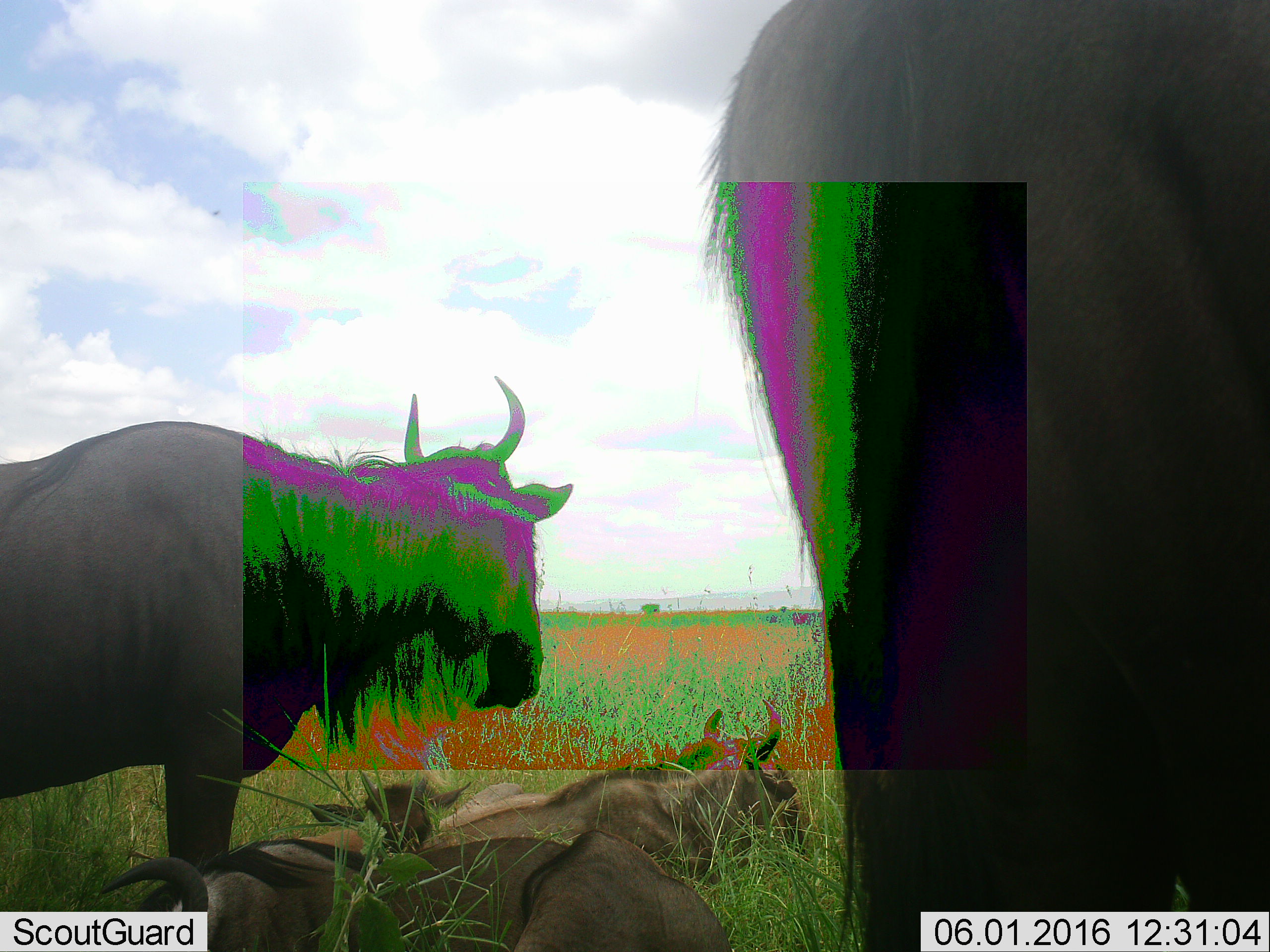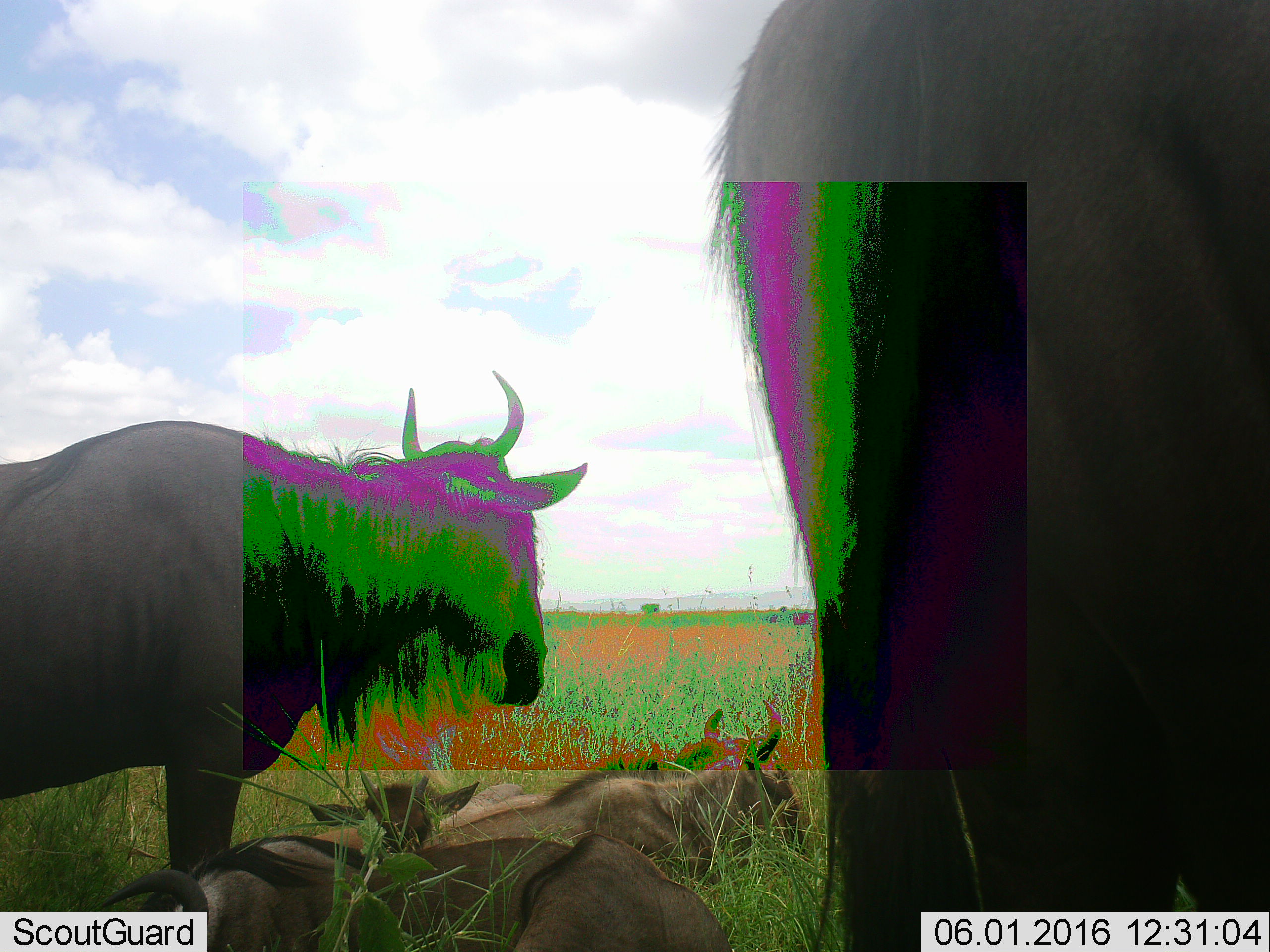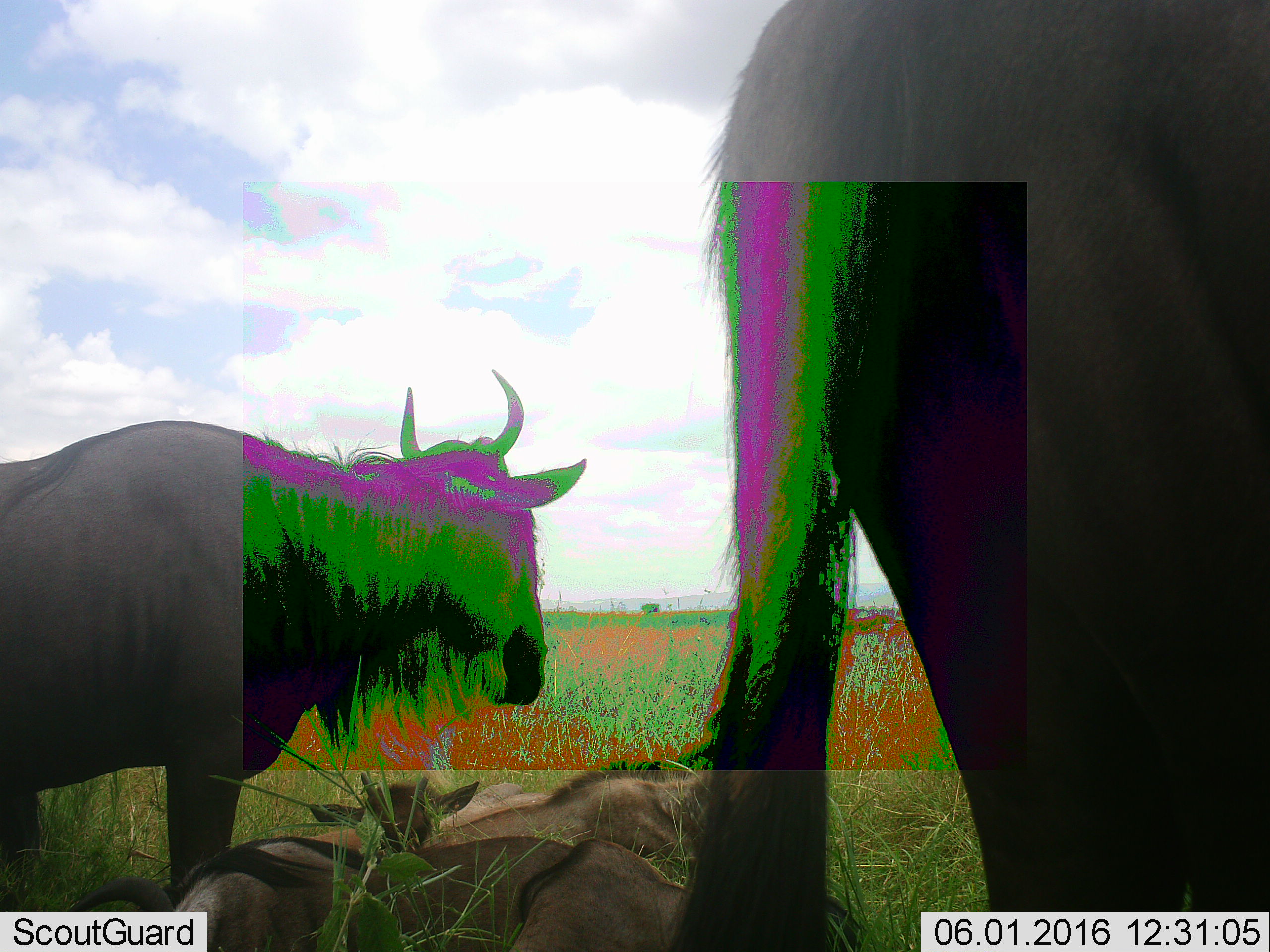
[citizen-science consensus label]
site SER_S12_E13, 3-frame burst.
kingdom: Animalia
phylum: Chordata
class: Mammalia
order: Artiodactyla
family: Bovidae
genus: Connochaetes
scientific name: Connochaetes taurinus taurinus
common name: blue wildebeest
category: wildebeestblue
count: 5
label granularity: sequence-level